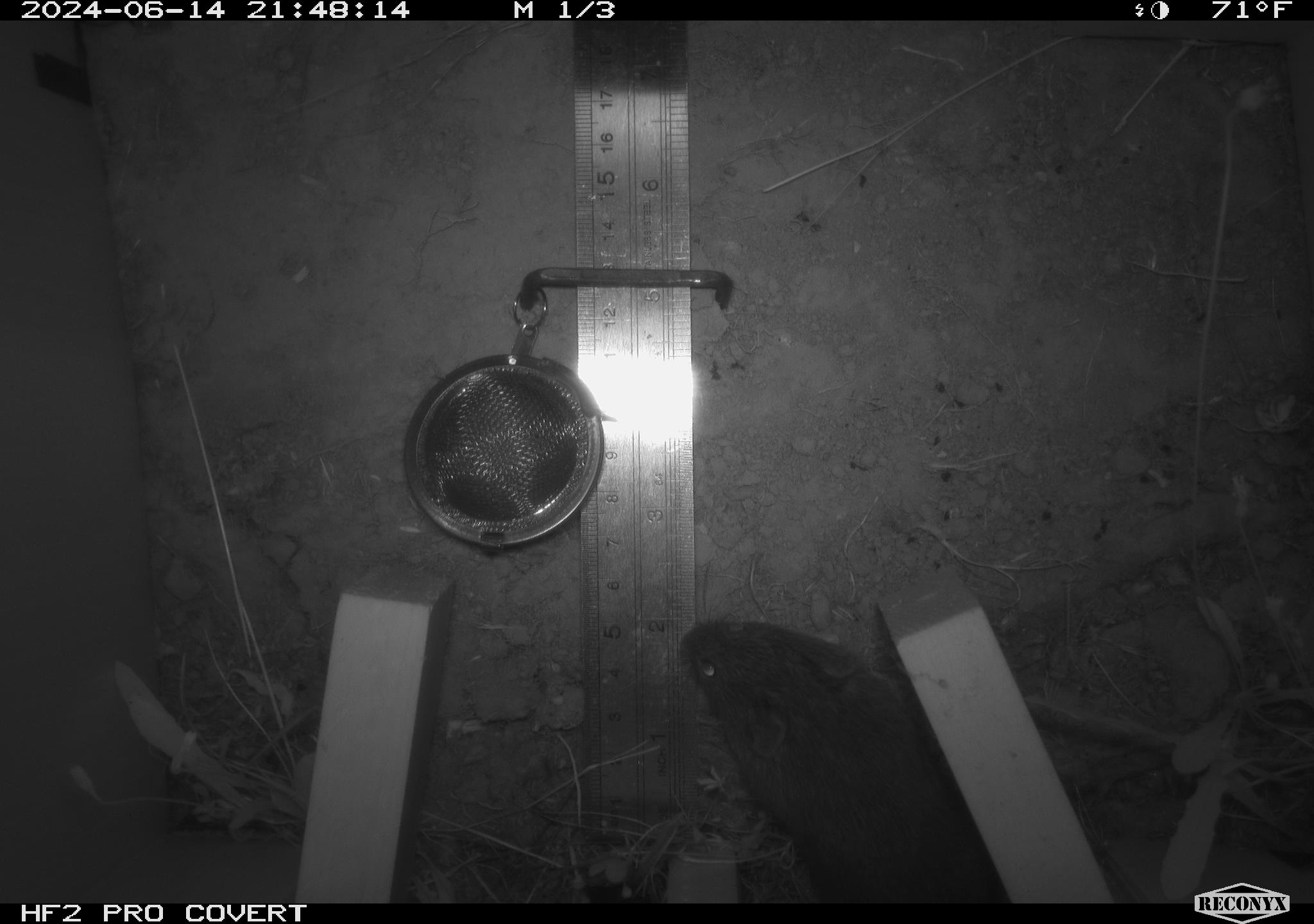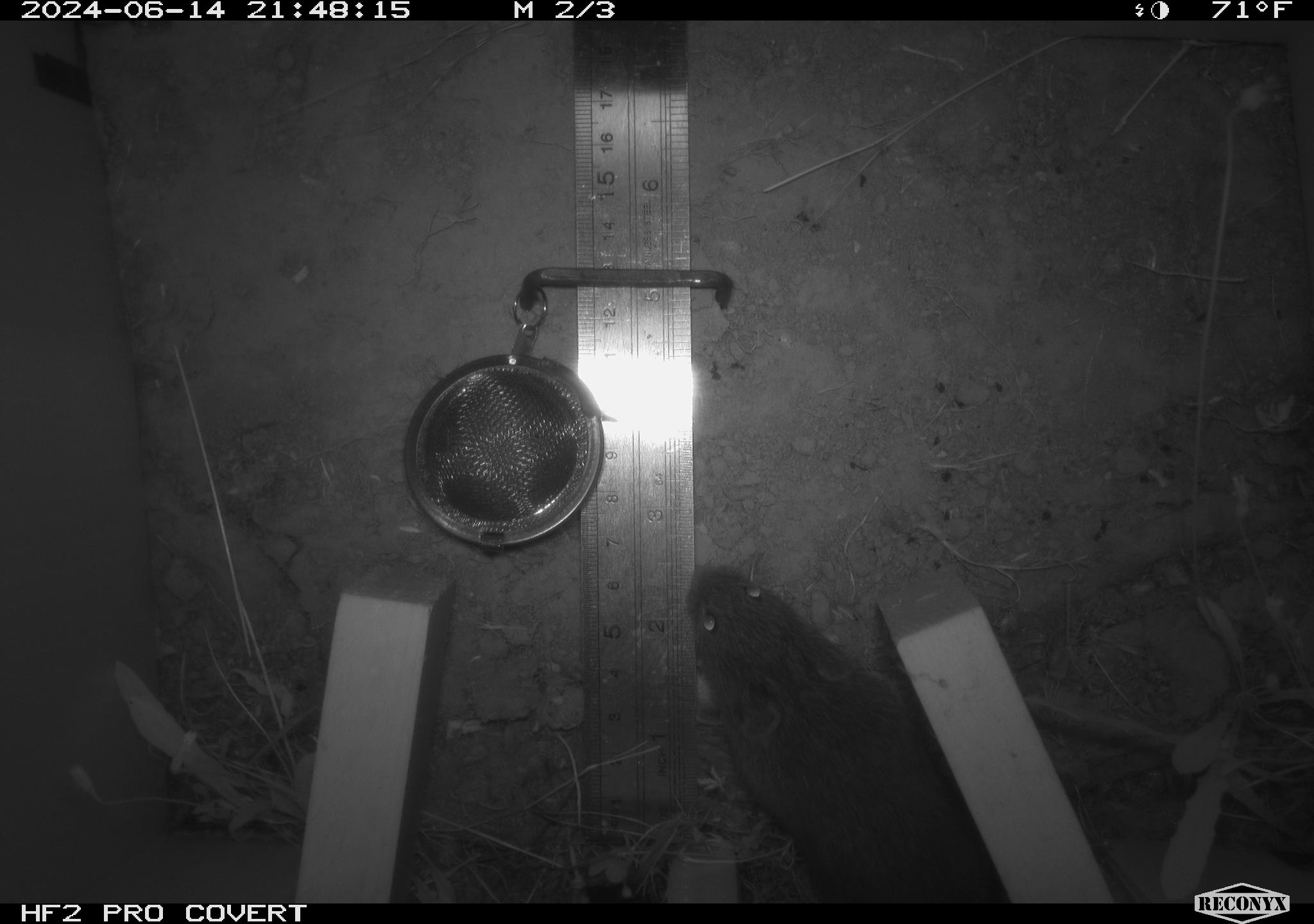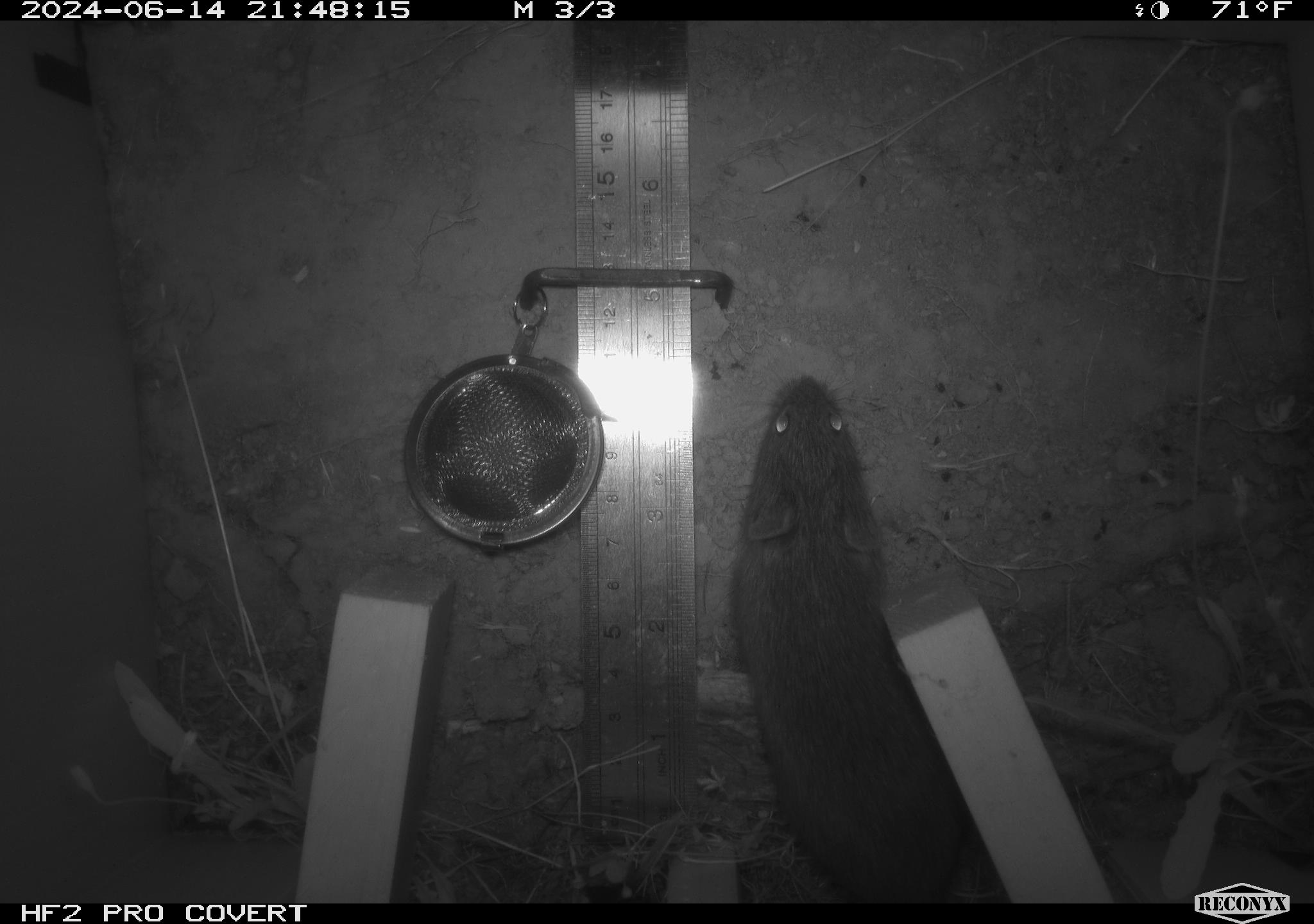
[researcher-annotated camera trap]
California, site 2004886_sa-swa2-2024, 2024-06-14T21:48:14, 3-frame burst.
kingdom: Animalia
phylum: Chordata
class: Mammalia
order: Rodentia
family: Cricetidae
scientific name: Arvicolinae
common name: voles, lemmings, and muskrats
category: arvicolinae subfamily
Arvicolinae subfamily (voles, lemmings, and muskrats) (Arvicolinae).